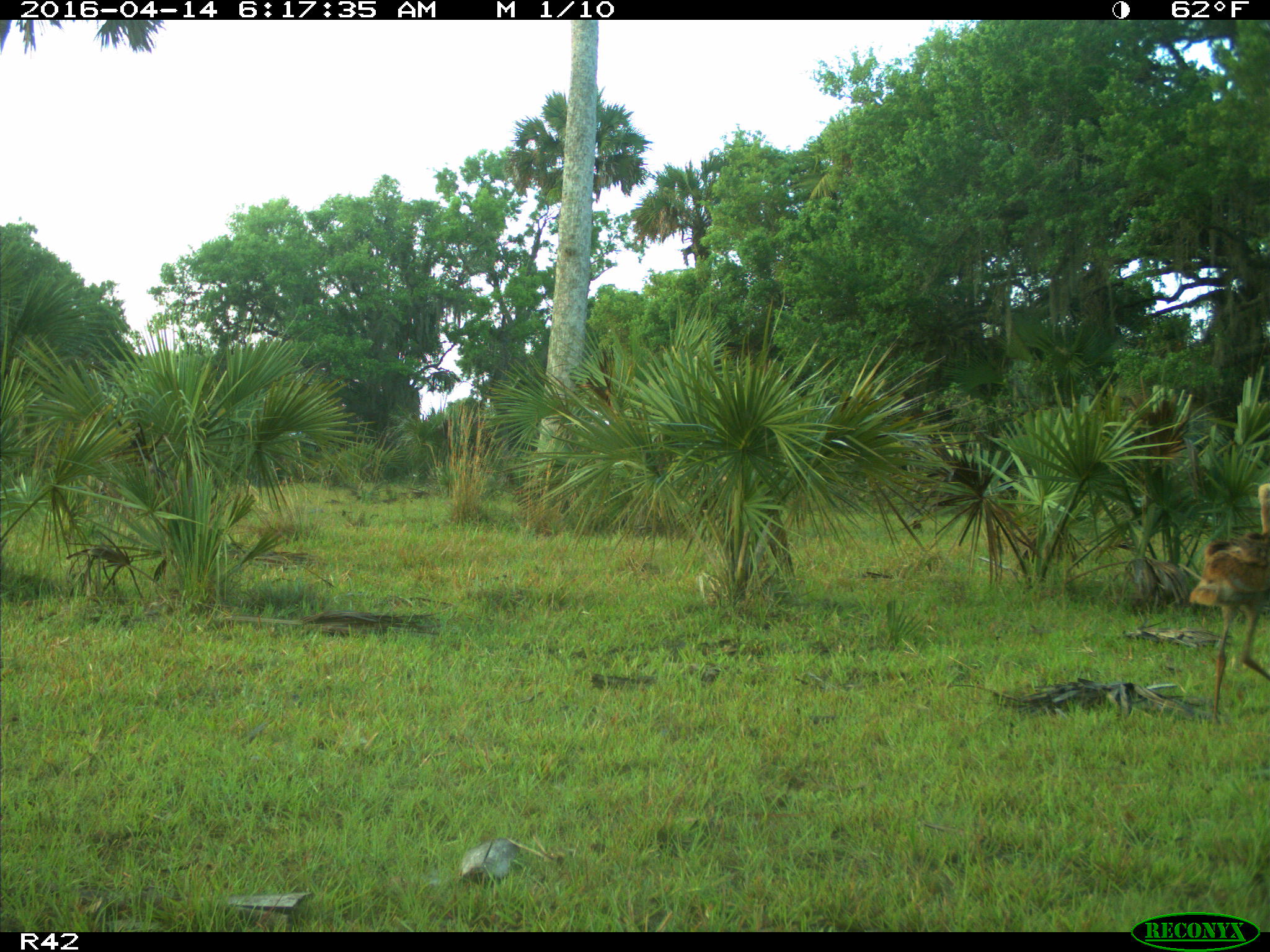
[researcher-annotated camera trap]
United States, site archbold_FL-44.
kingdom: Animalia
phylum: Chordata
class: Aves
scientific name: Aves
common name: birds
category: unidentified bird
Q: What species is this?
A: Unidentified bird (birds) (Aves).